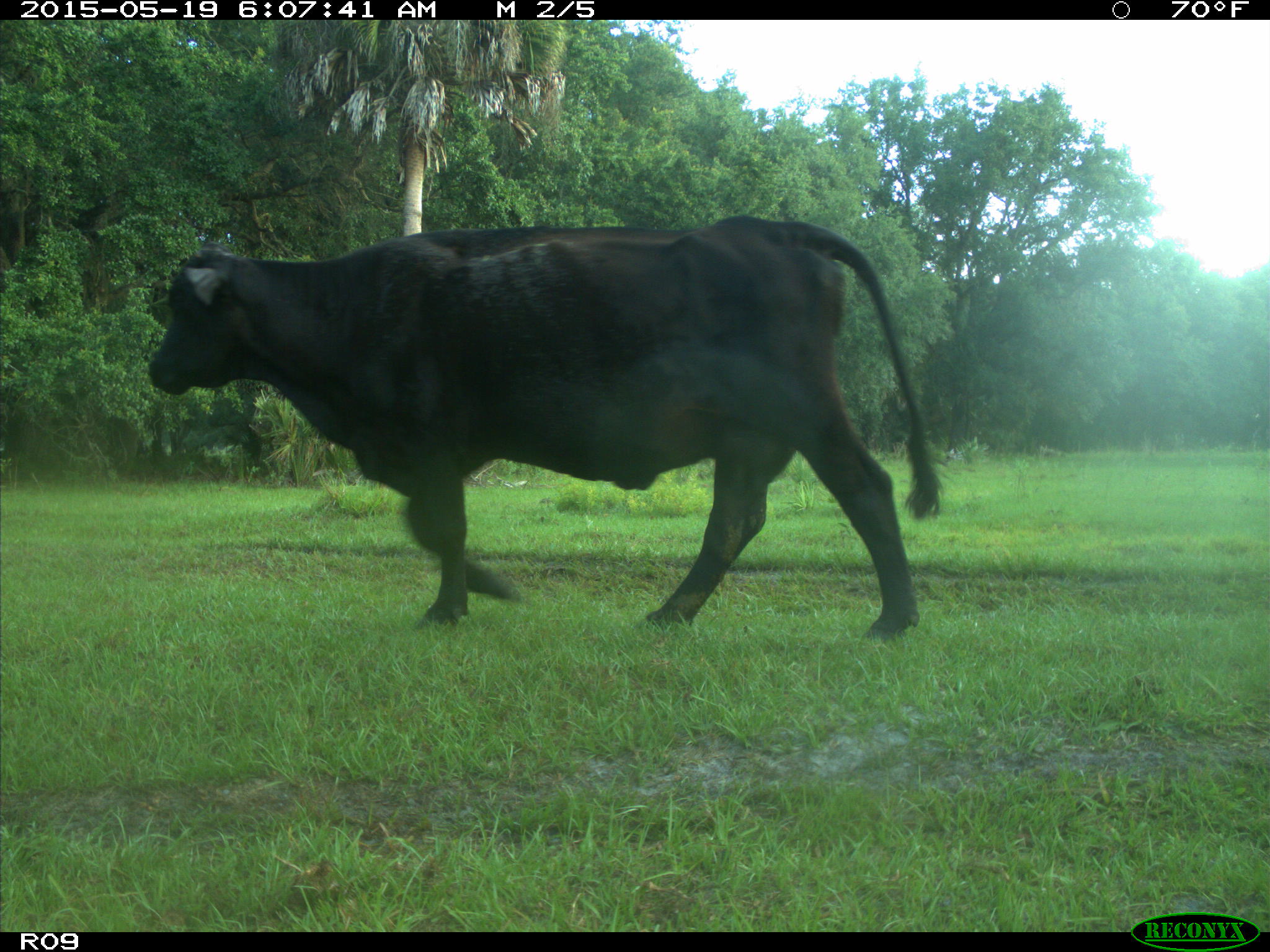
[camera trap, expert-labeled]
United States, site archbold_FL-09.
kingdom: Animalia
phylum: Chordata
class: Mammalia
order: Artiodactyla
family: Bovidae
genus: Bos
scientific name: Bos taurus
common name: domestic cow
Bos taurus (domestic cow).